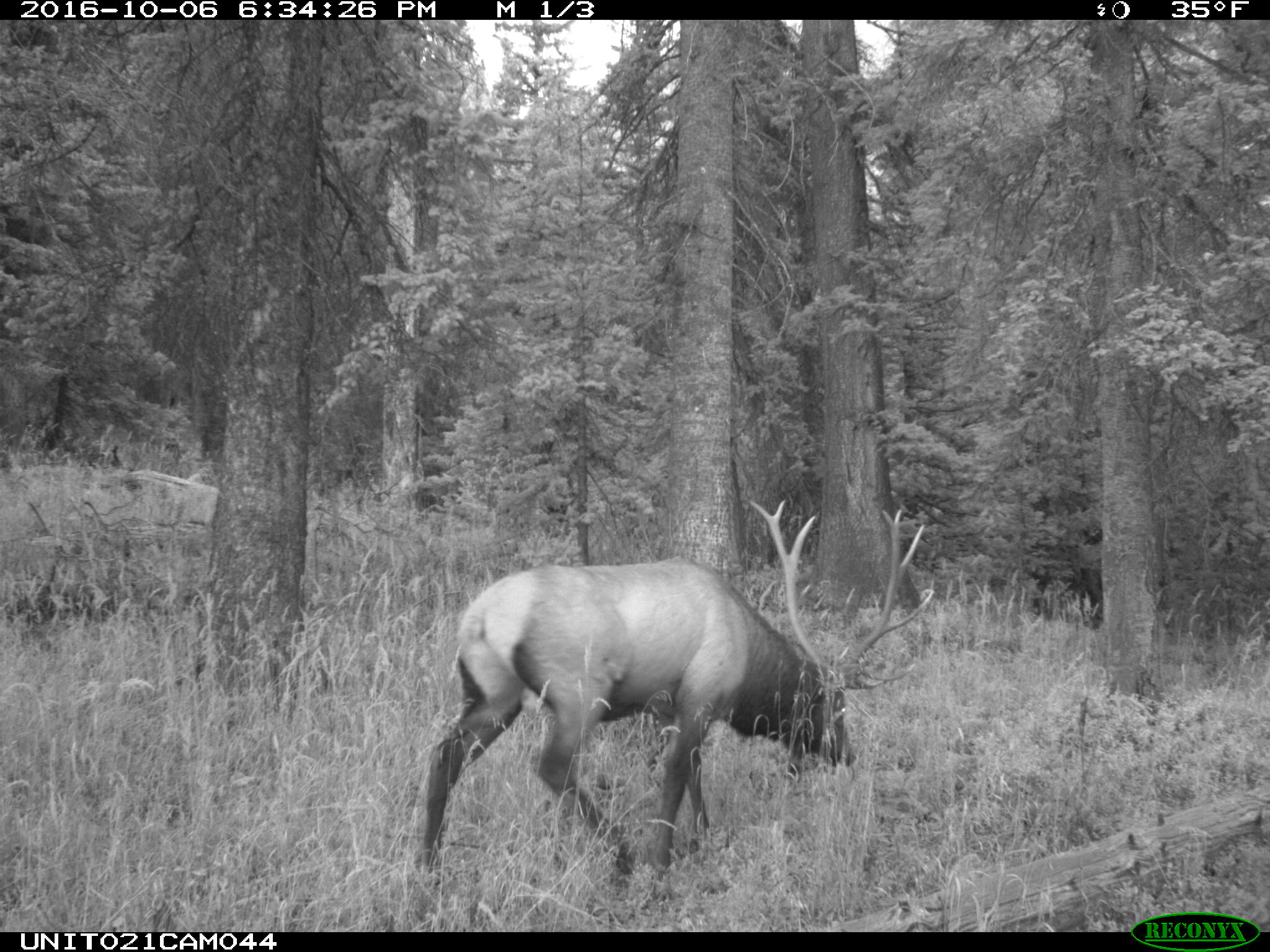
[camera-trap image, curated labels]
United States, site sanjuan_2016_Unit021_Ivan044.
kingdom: Animalia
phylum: Chordata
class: Mammalia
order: Artiodactyla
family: Cervidae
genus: Cervus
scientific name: Cervus elaphus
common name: red deer